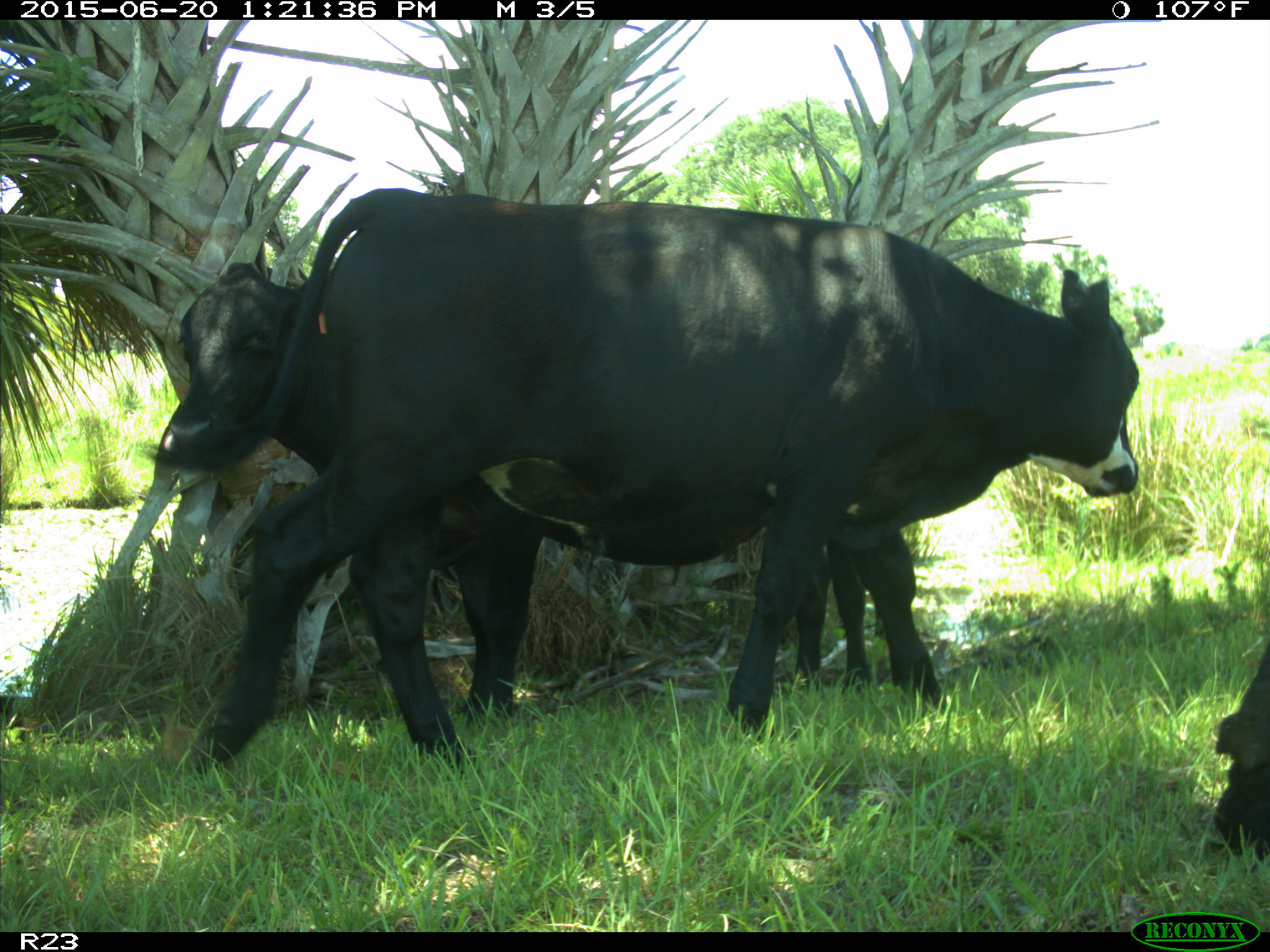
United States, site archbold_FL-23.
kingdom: Animalia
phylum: Chordata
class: Mammalia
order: Artiodactyla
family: Bovidae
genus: Bos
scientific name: Bos taurus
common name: domestic cow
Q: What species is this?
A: Bos taurus (domestic cow).